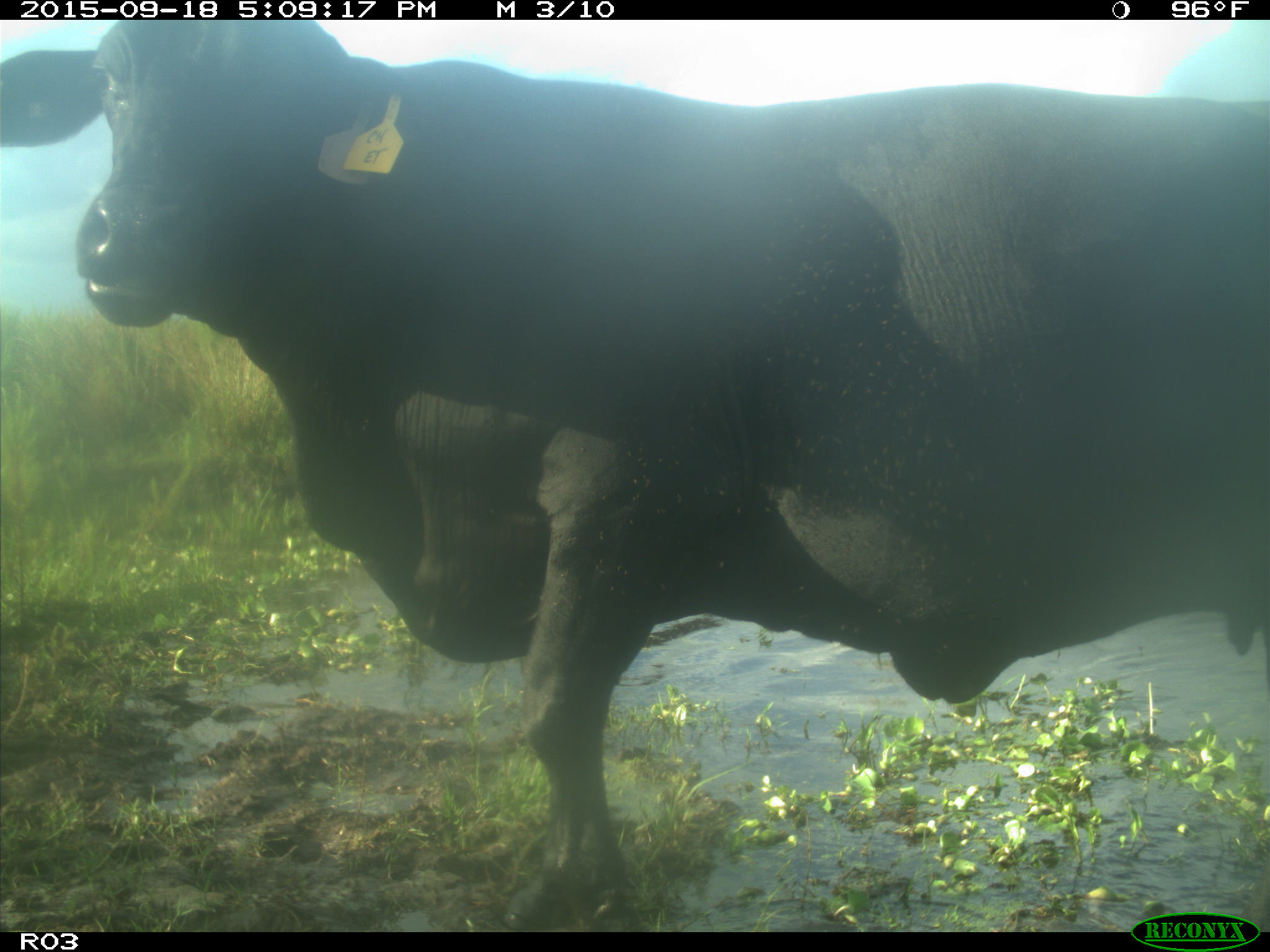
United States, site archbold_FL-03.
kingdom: Animalia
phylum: Chordata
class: Mammalia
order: Artiodactyla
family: Bovidae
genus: Bos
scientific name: Bos taurus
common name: domestic cow